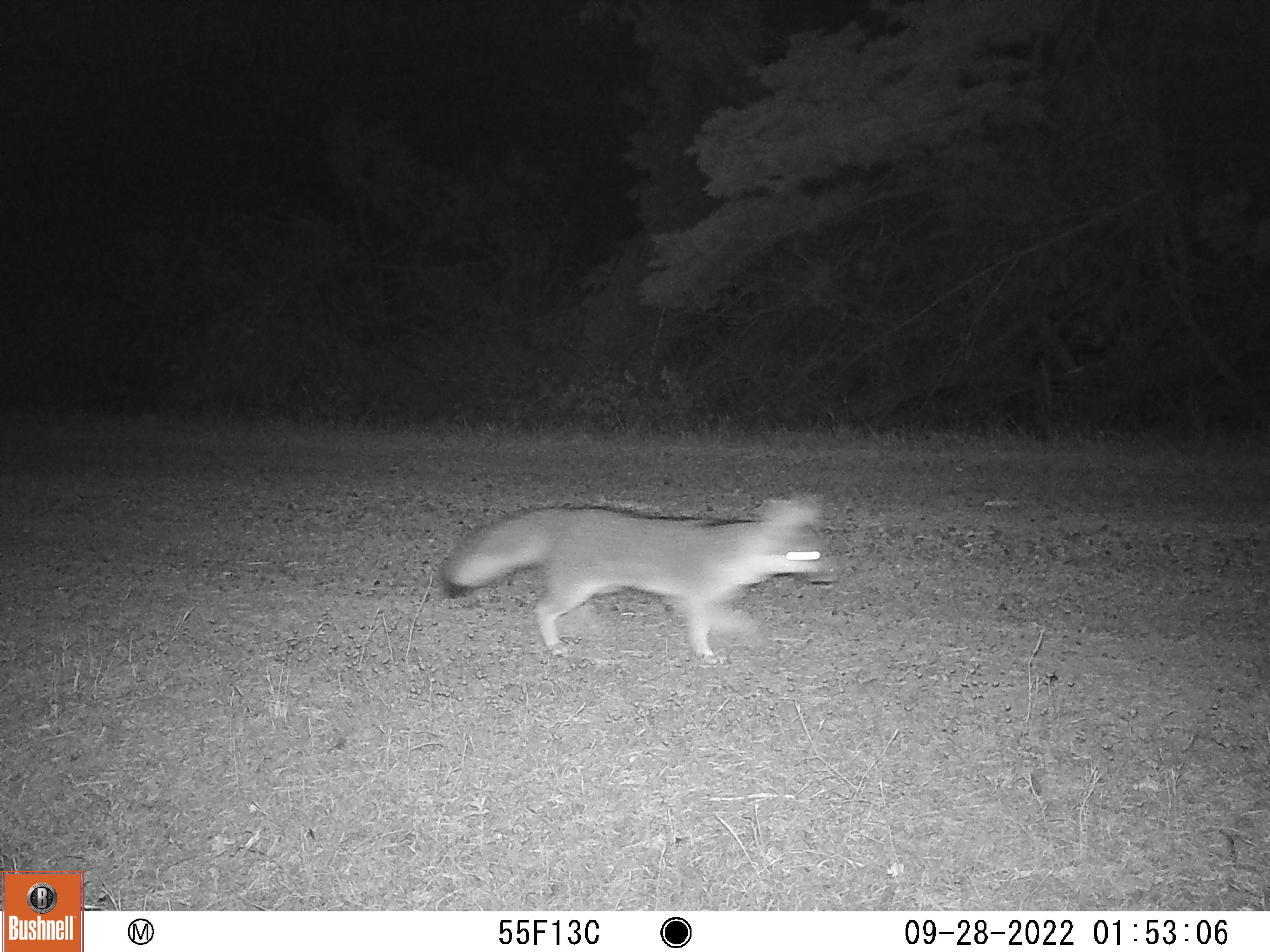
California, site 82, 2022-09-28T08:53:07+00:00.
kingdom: Animalia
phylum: Chordata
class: Mammalia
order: Carnivora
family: Canidae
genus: Urocyon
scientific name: Urocyon cinereoargenteus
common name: gray fox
Gray fox (Urocyon cinereoargenteus).